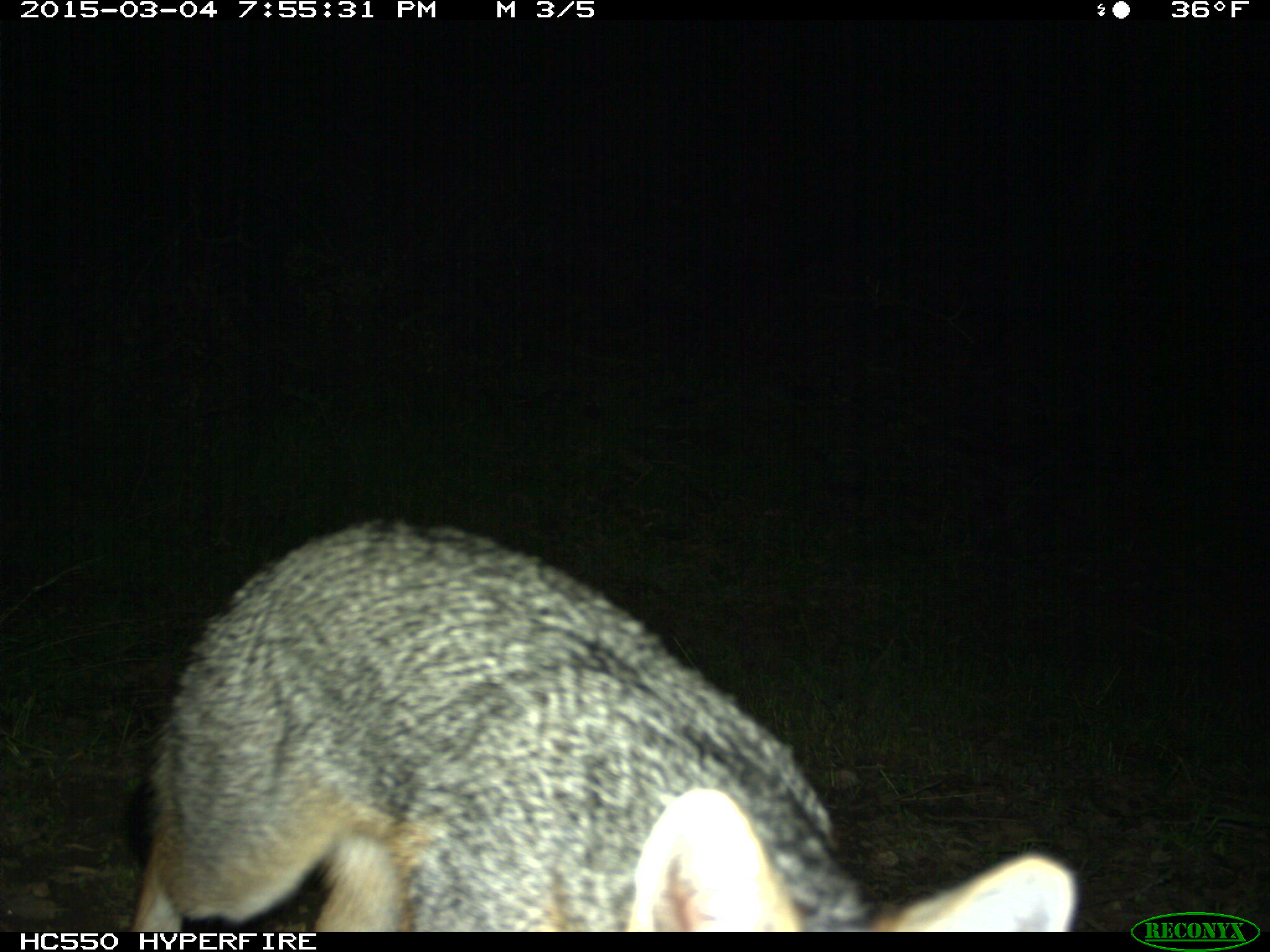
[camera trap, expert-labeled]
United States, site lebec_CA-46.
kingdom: Animalia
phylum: Chordata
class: Mammalia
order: Carnivora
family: Canidae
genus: Urocyon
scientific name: Urocyon cinereoargenteus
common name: gray fox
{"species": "Urocyon cinereoargenteus (gray fox)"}